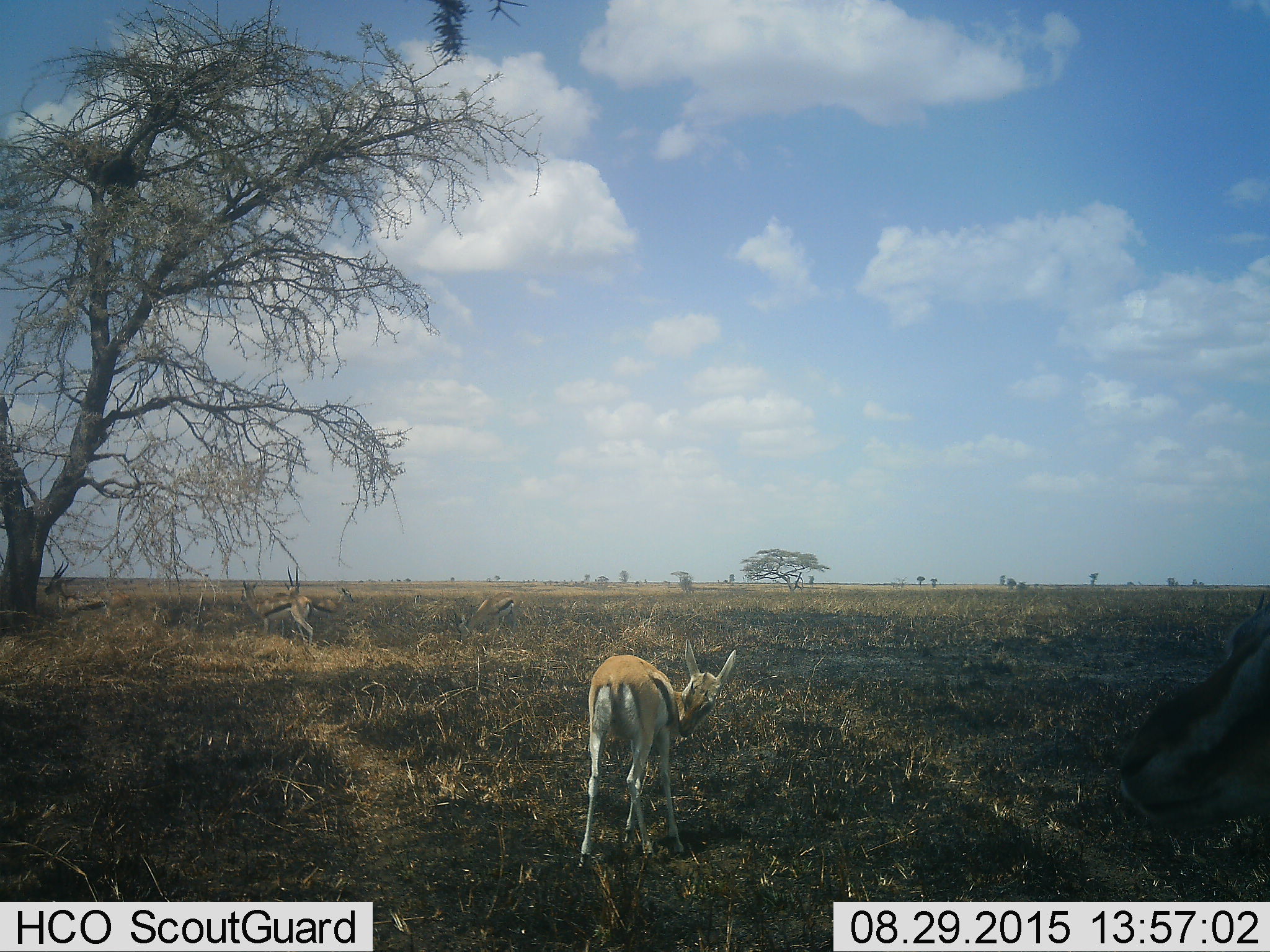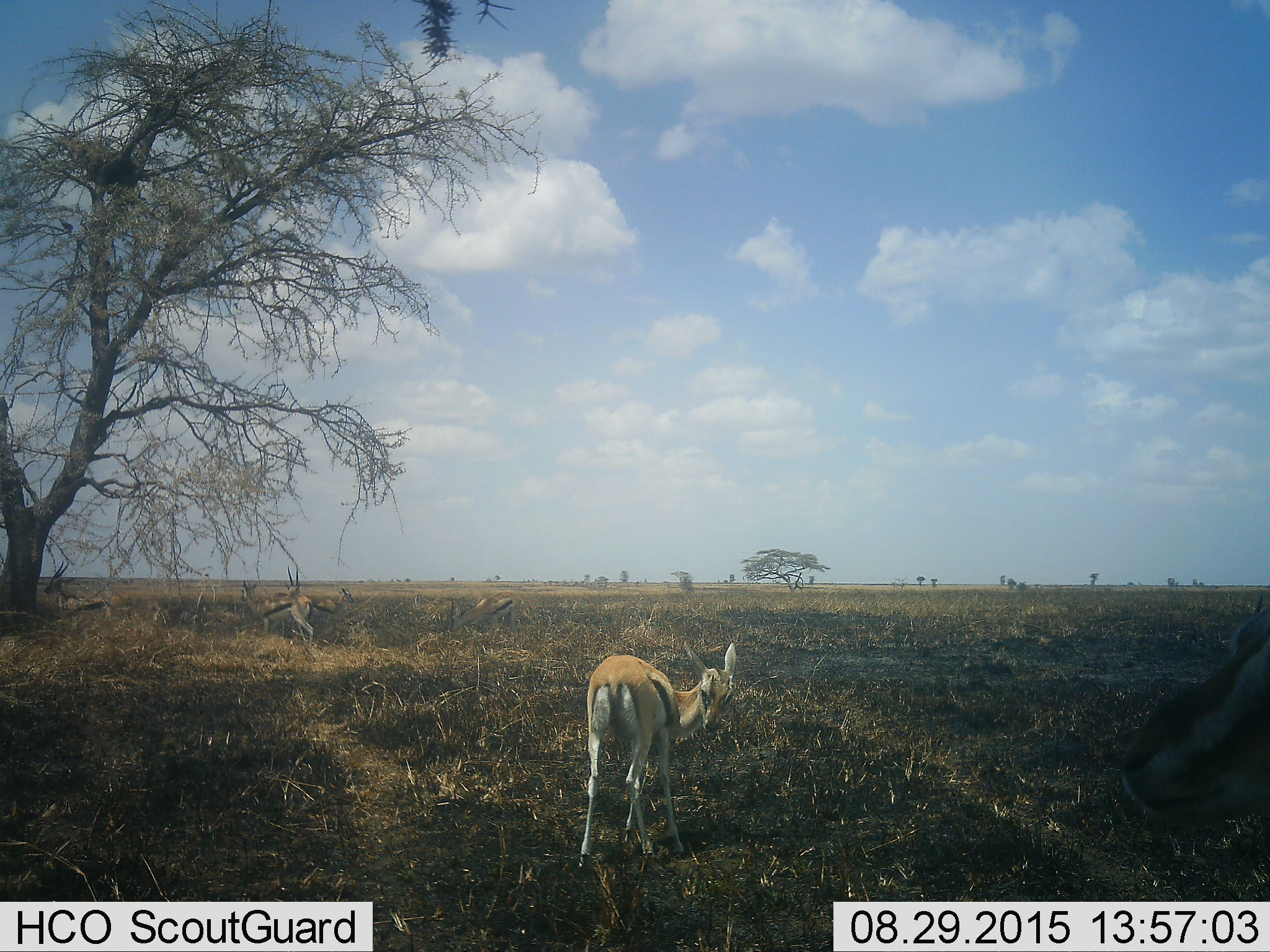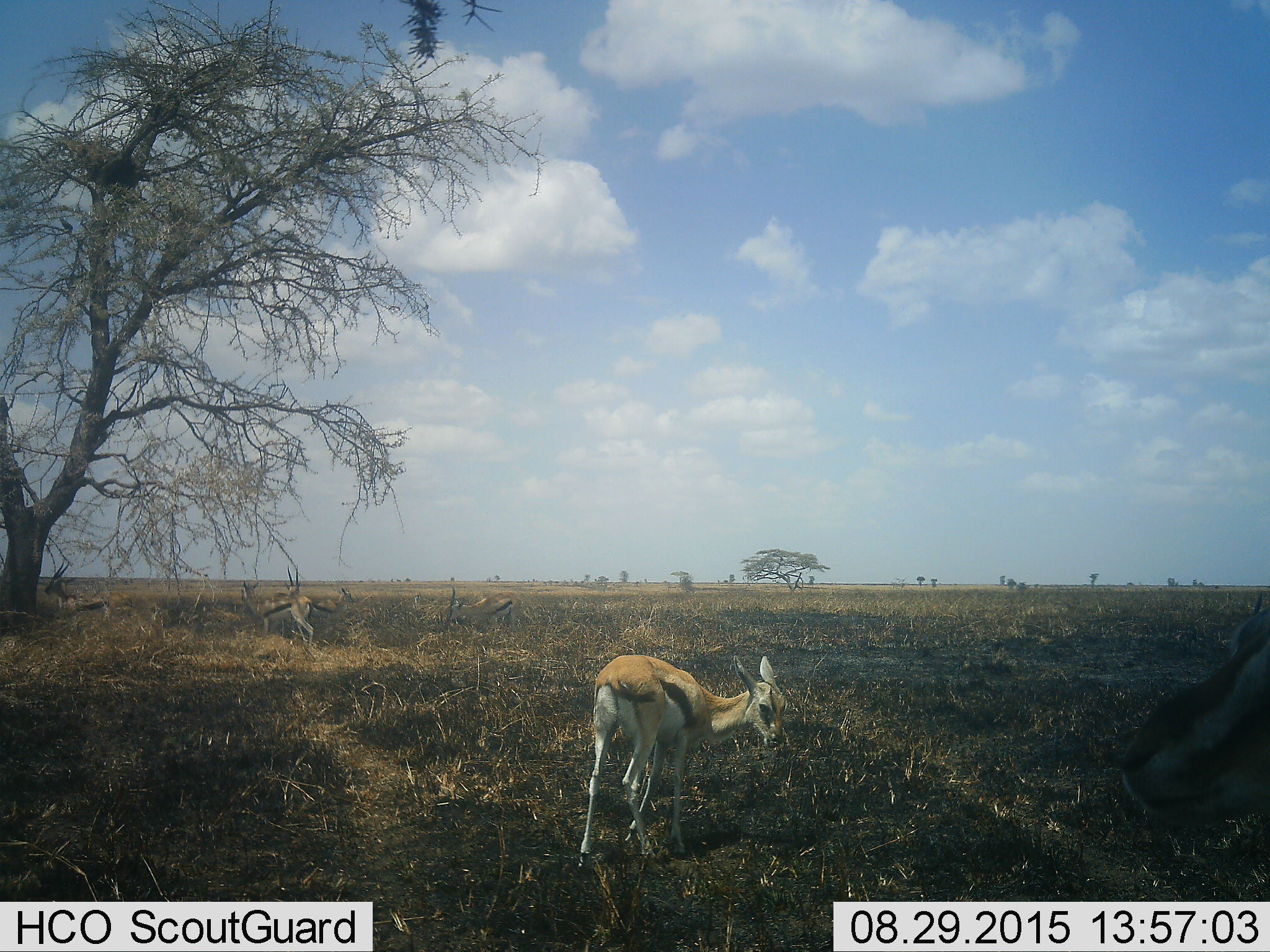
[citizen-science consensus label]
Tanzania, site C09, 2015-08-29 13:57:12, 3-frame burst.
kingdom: Animalia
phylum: Chordata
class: Mammalia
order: Artiodactyla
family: Bovidae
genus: Eudorcas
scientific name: Eudorcas thomsonii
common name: thomson's gazelle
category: gazellethomsons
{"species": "gazellethomsons (thomson's gazelle) (Eudorcas thomsonii)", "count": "6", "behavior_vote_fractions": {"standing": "100%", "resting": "13%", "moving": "0%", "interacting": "0%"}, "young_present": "40%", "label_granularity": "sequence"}